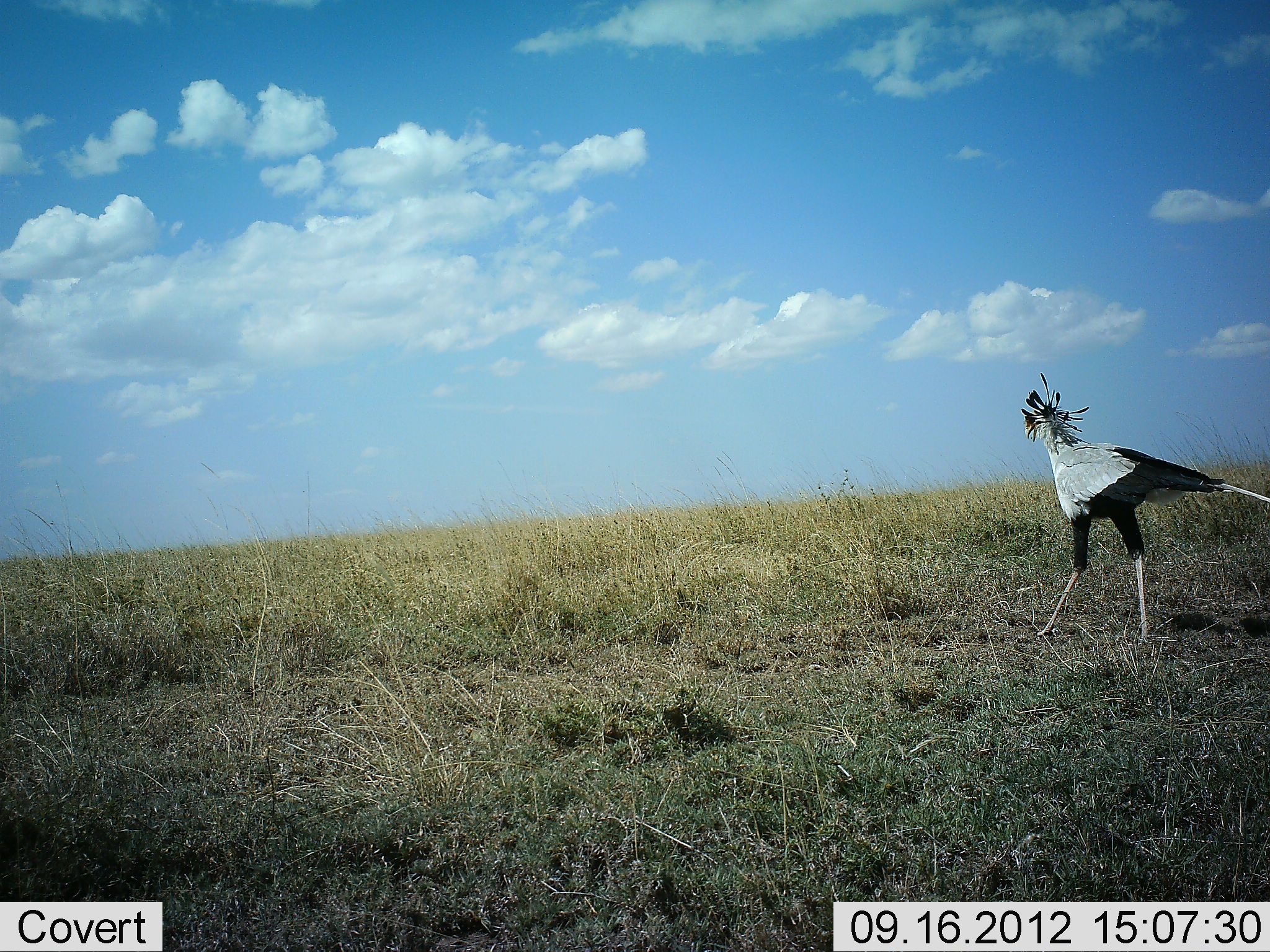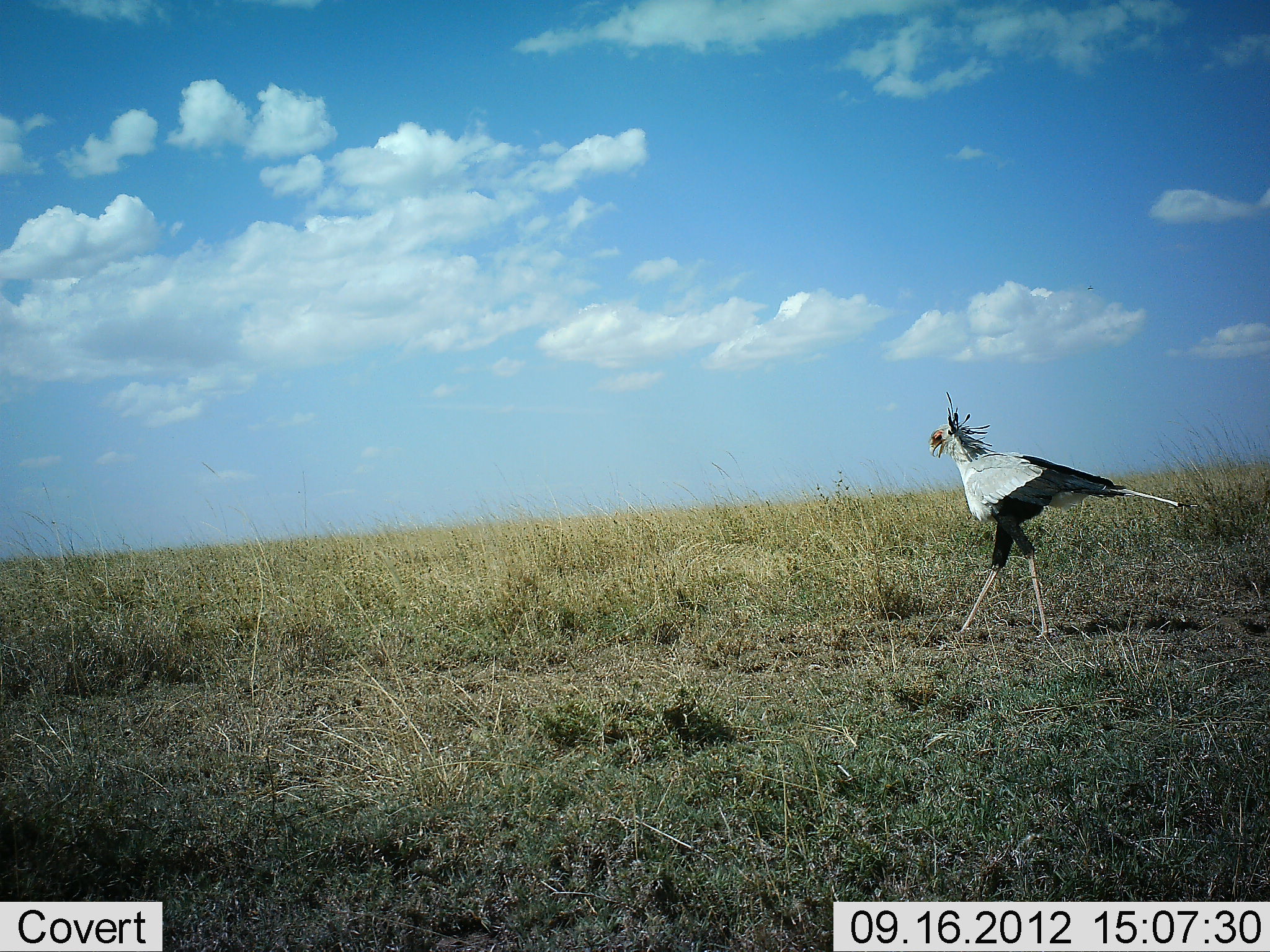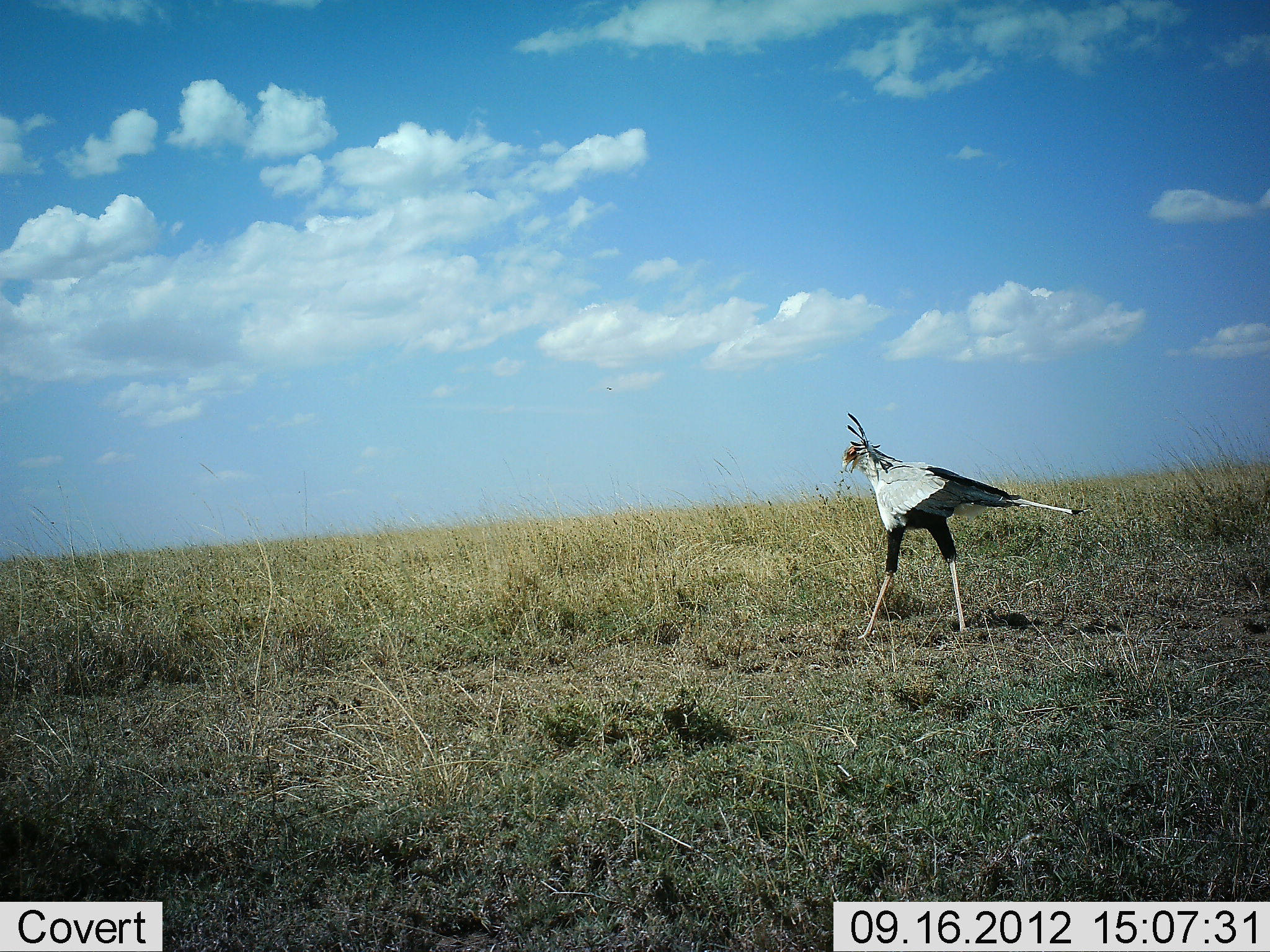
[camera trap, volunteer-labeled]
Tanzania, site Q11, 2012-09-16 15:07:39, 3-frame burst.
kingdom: Animalia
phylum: Chordata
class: Aves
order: Accipitriformes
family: Sagittariidae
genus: Sagittarius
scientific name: Sagittarius serpentarius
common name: secretary bird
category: secretarybird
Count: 1.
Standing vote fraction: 30%.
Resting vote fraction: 0%.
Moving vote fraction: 80%.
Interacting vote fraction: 0%.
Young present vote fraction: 0%.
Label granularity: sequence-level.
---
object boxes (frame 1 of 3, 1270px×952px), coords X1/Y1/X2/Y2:
animal: 1018/373/1270/649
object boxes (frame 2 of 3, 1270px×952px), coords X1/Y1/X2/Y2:
animal: 928/390/1211/641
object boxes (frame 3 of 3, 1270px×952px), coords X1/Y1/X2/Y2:
animal: 840/410/1093/642